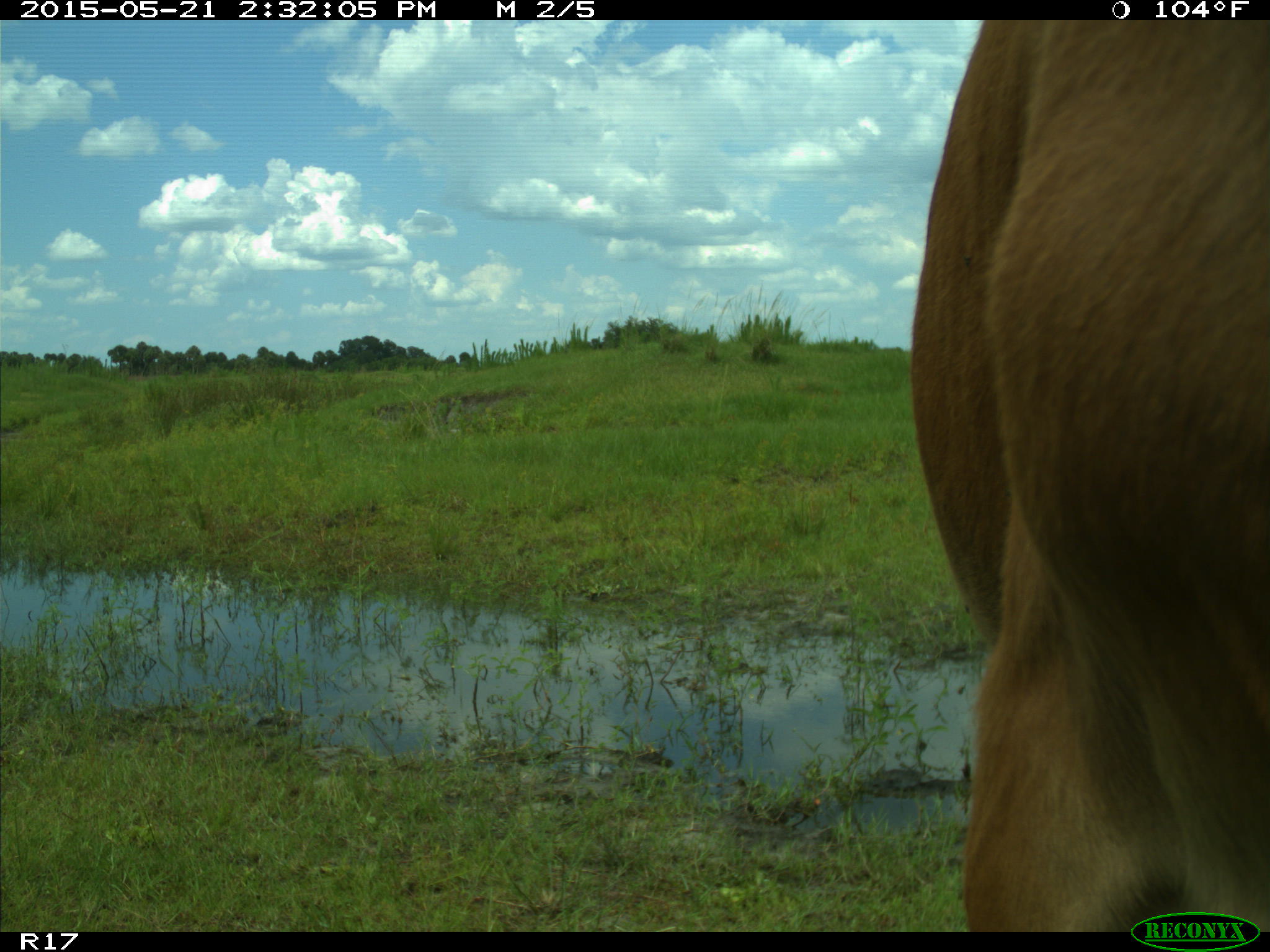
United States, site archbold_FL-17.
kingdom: Animalia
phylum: Chordata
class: Mammalia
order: Artiodactyla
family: Bovidae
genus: Bos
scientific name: Bos taurus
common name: domestic cow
Bos taurus (domestic cow).